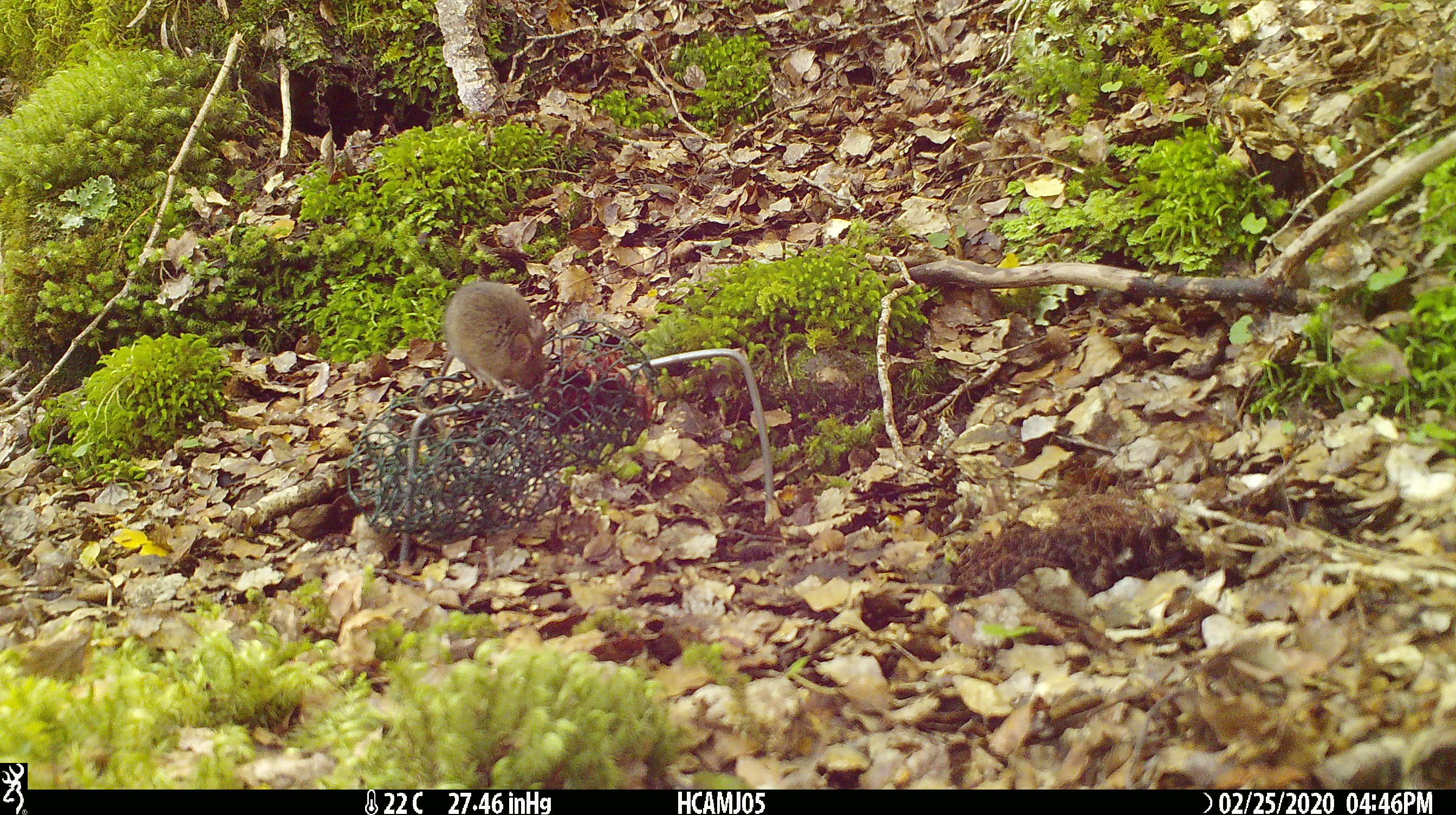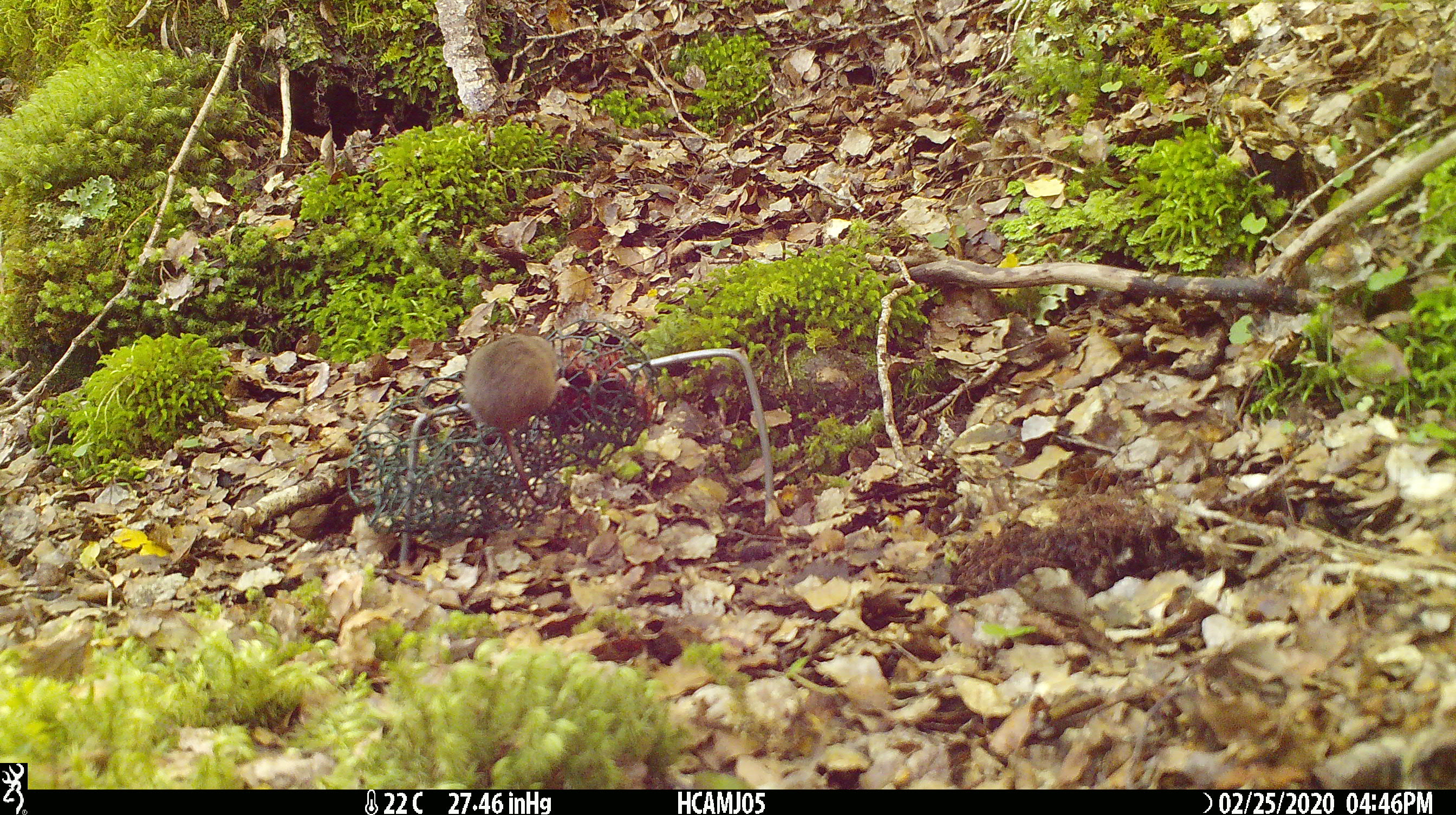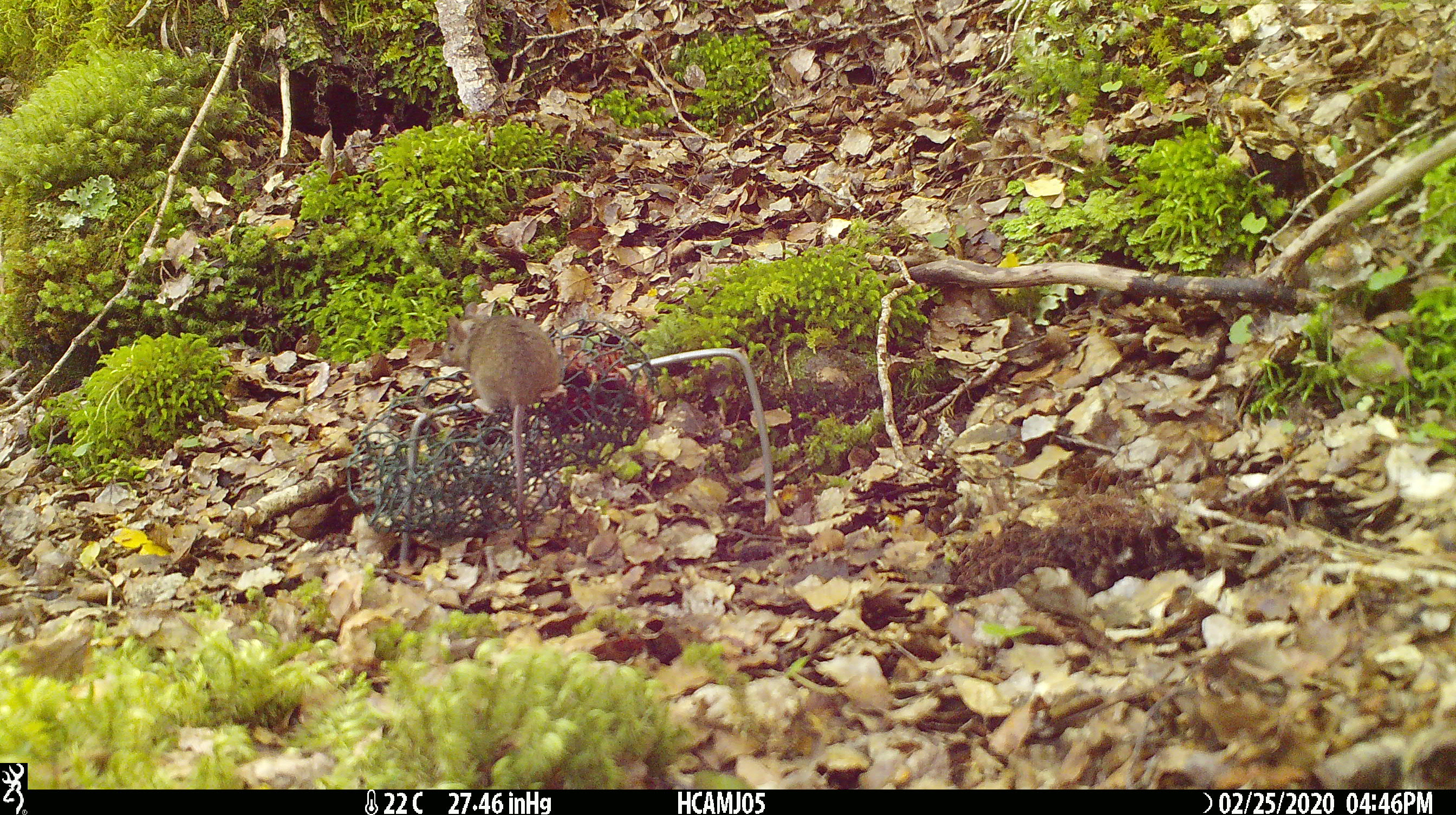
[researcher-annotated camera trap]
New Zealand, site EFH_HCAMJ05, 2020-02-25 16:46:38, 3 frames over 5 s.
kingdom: Animalia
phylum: Chordata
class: Mammalia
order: Rodentia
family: Muridae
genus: Mus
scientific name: Mus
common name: mouse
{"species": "mouse (Mus)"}